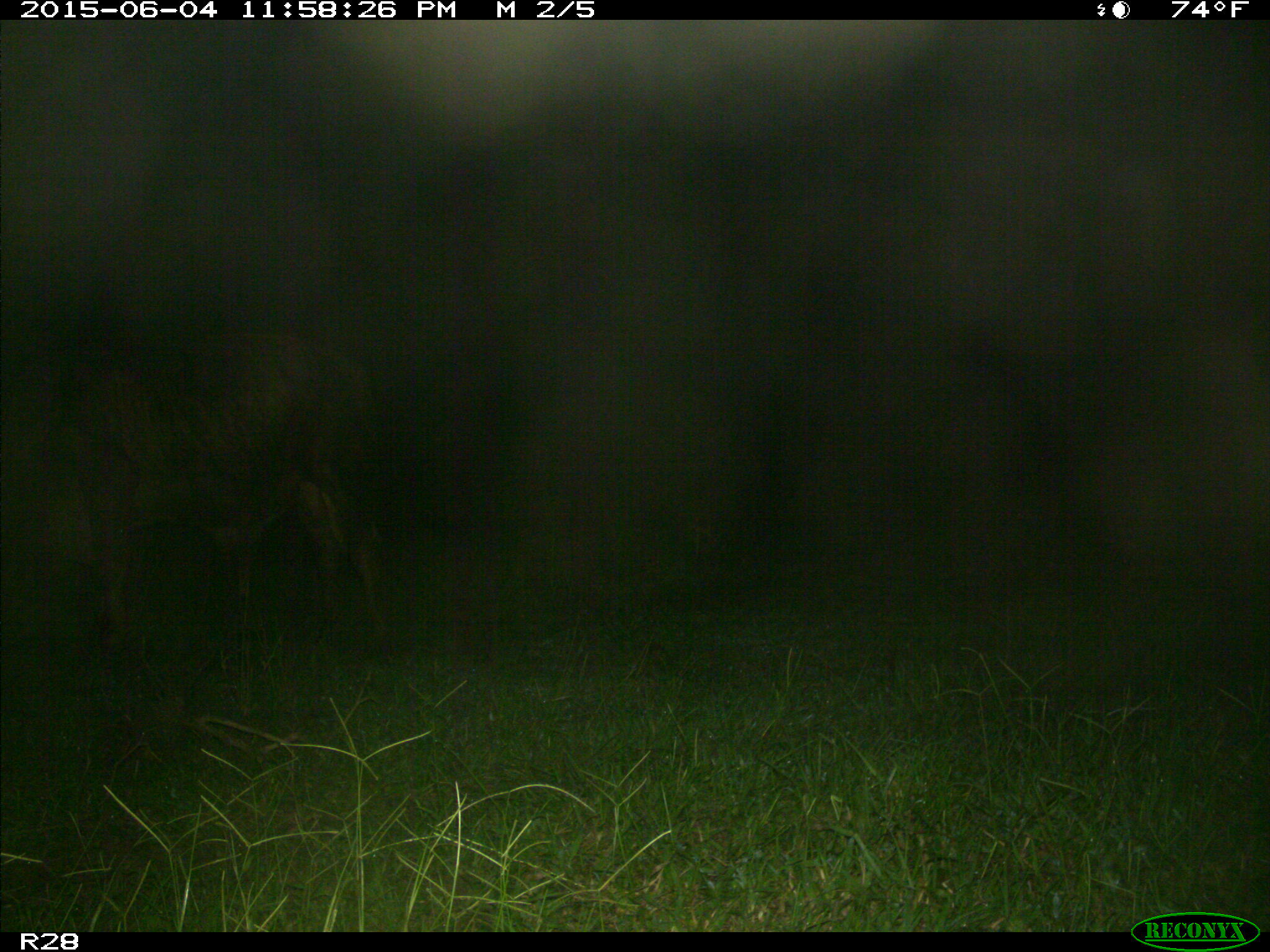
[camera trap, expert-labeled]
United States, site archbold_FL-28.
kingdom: Animalia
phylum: Chordata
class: Mammalia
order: Artiodactyla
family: Bovidae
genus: Bos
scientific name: Bos taurus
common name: domestic cow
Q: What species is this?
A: Bos taurus (domestic cow).